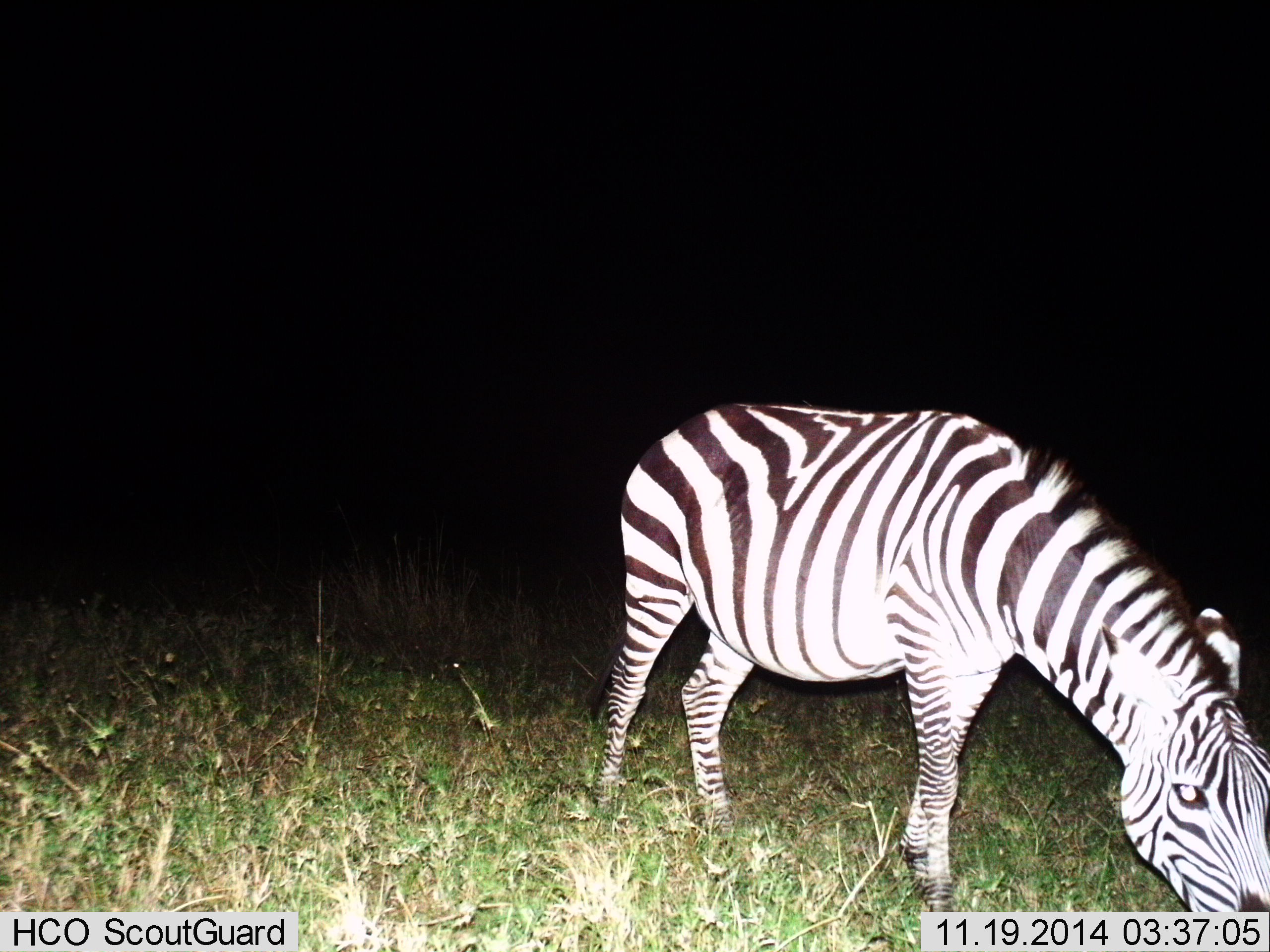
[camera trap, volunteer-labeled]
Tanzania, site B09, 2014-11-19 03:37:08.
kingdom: Animalia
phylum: Chordata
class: Mammalia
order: Perissodactyla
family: Equidae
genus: Equus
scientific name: Equus quagga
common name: plains zebra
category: zebra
Zebra (plains zebra) (Equus quagga), count 1. Behavior (volunteer vote fractions): standing 30%, resting 0%, moving 10%, interacting 0%. Young present (vote fraction): 0%. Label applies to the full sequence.